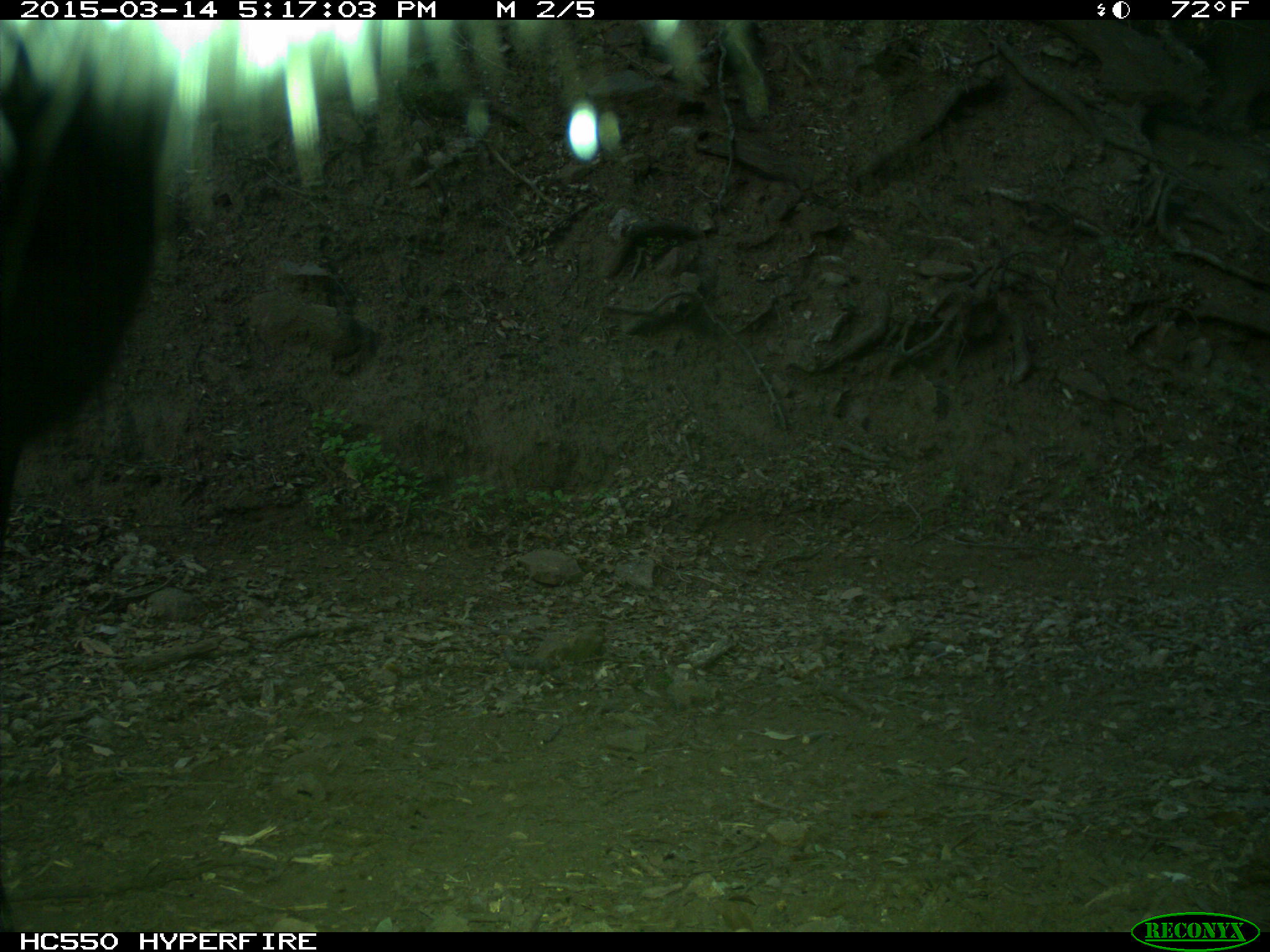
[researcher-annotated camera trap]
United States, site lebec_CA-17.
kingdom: Animalia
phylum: Chordata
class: Mammalia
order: Artiodactyla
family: Bovidae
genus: Bos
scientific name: Bos taurus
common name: domestic cow